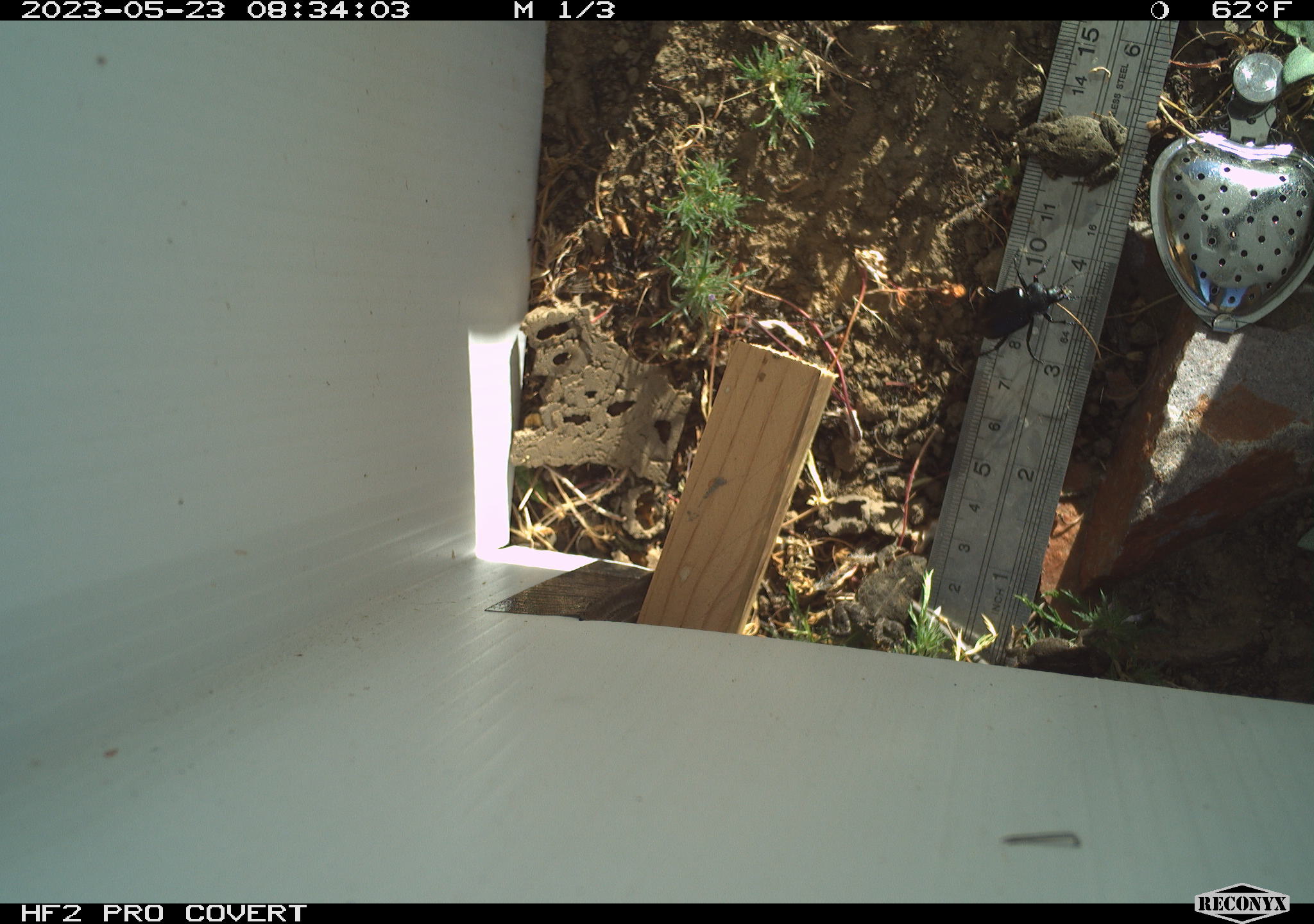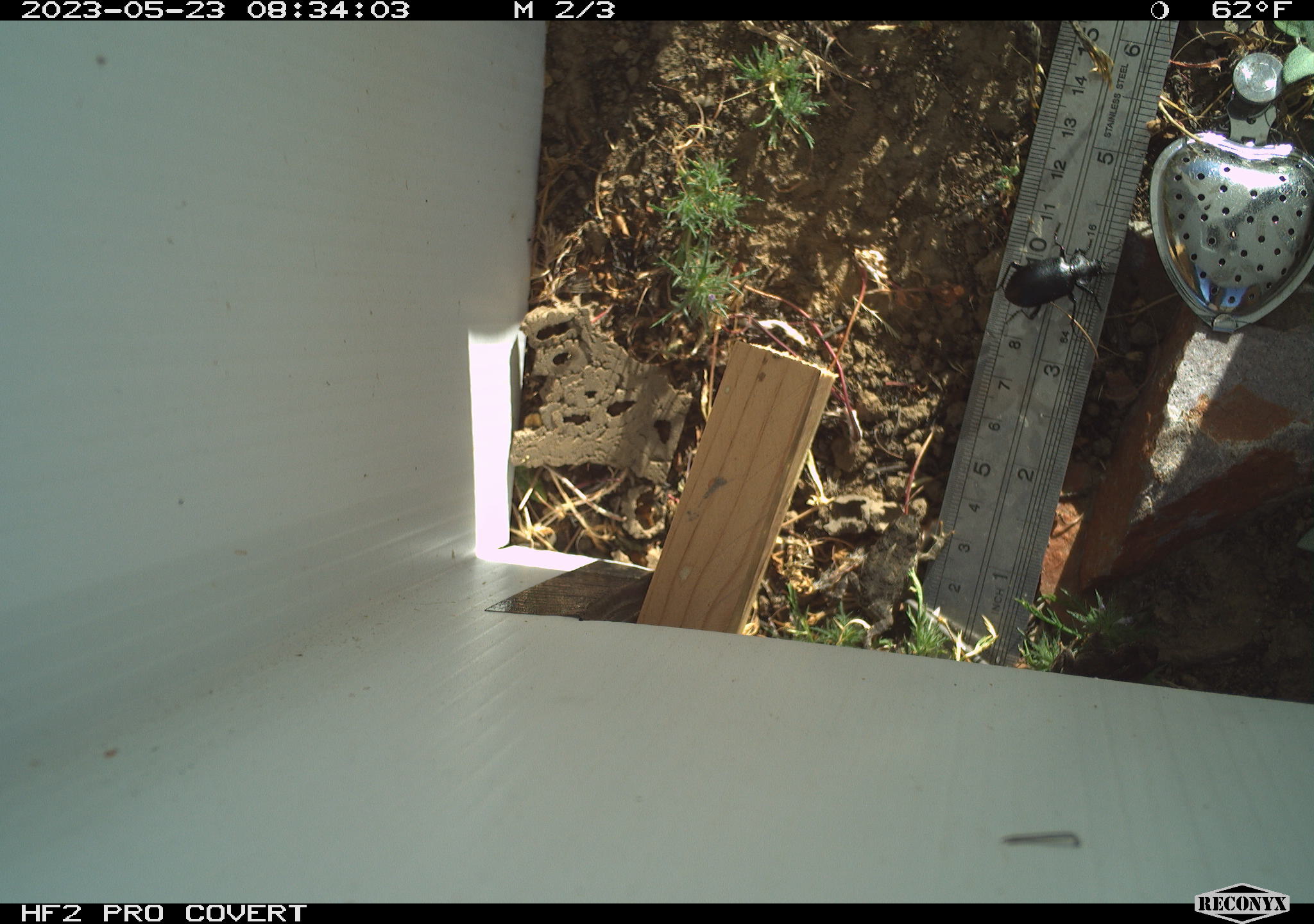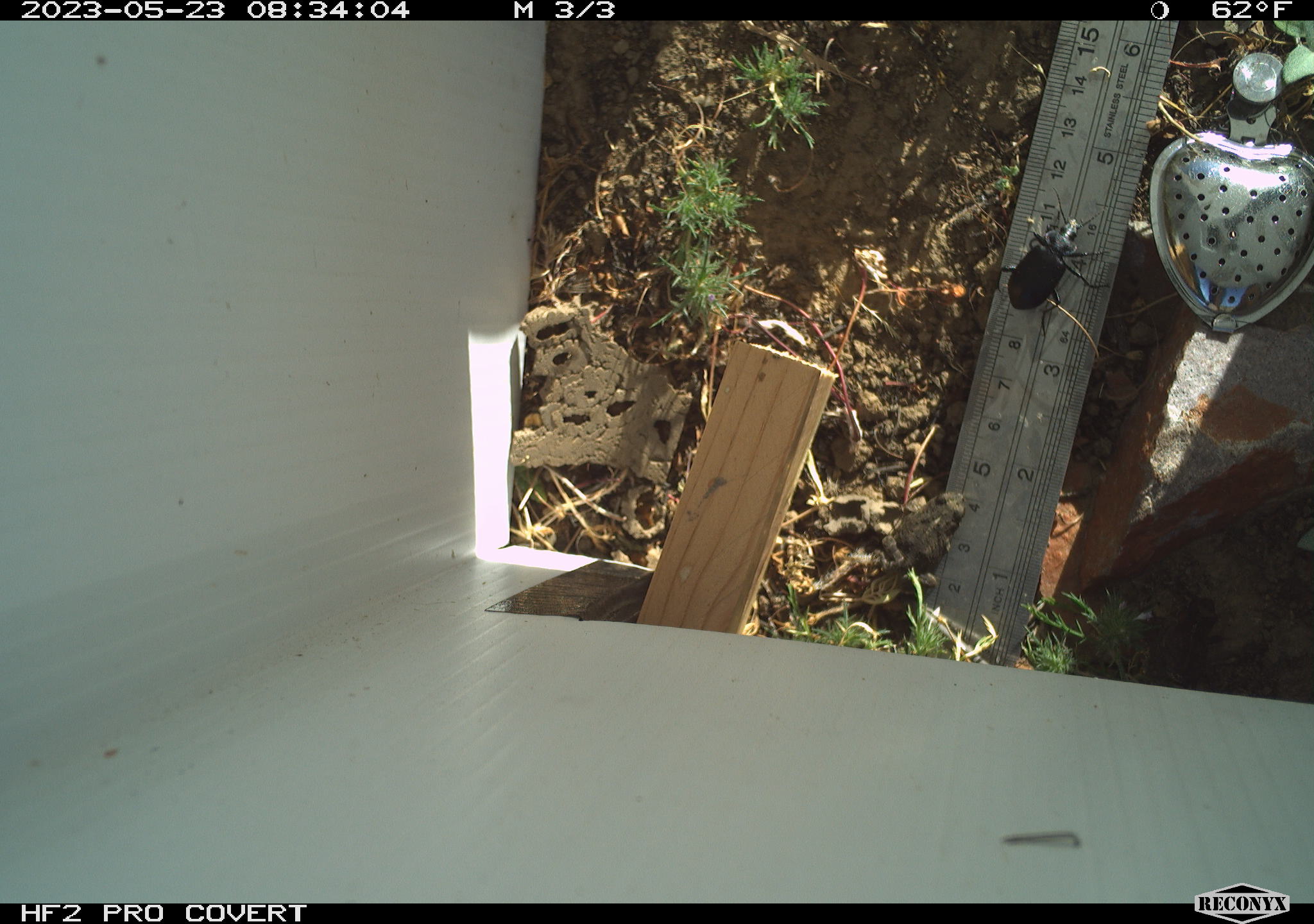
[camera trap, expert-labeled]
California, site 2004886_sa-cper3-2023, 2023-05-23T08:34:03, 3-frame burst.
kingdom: Animalia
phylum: Chordata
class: Amphibia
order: Anura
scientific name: Anura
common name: frogs